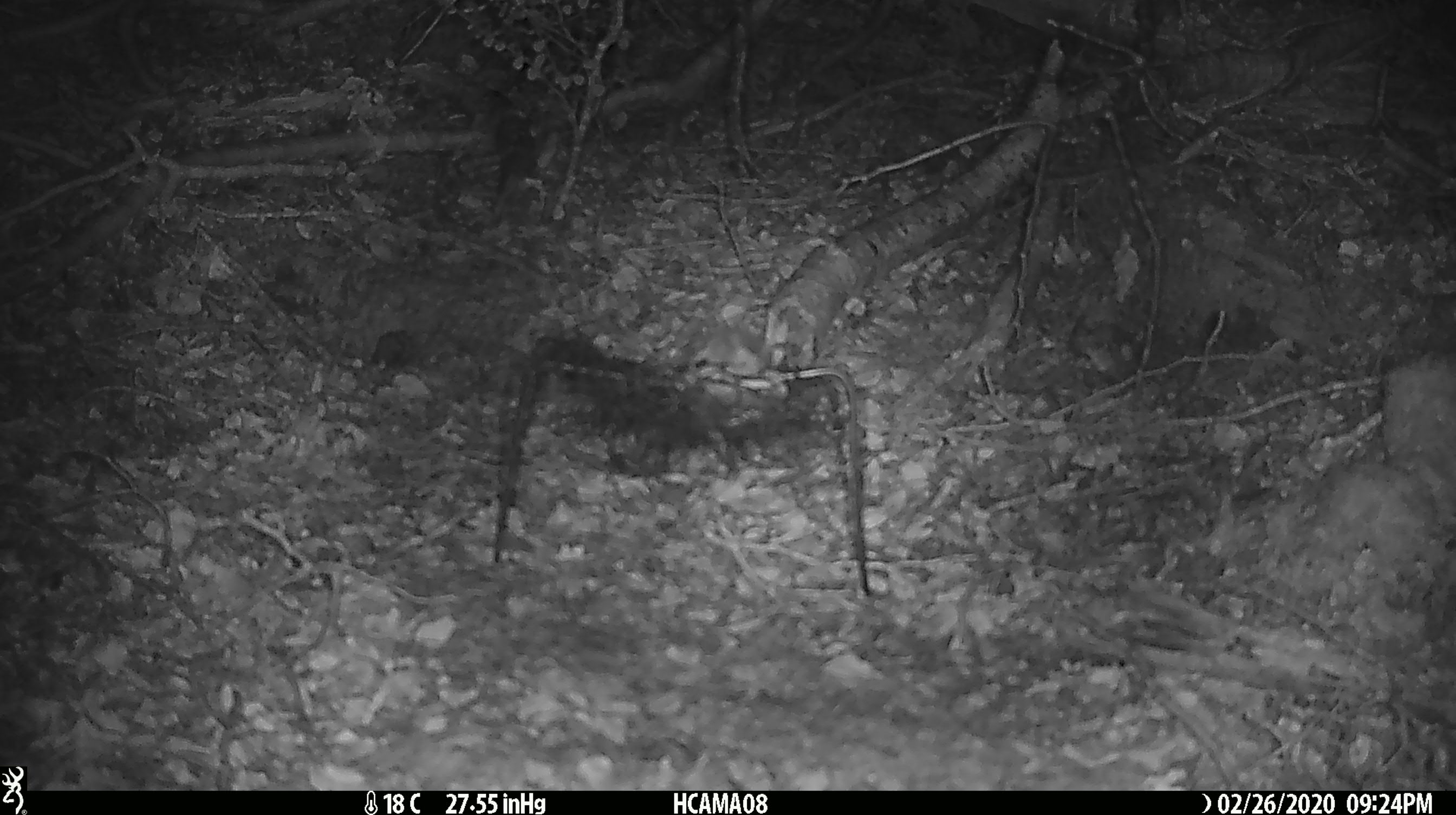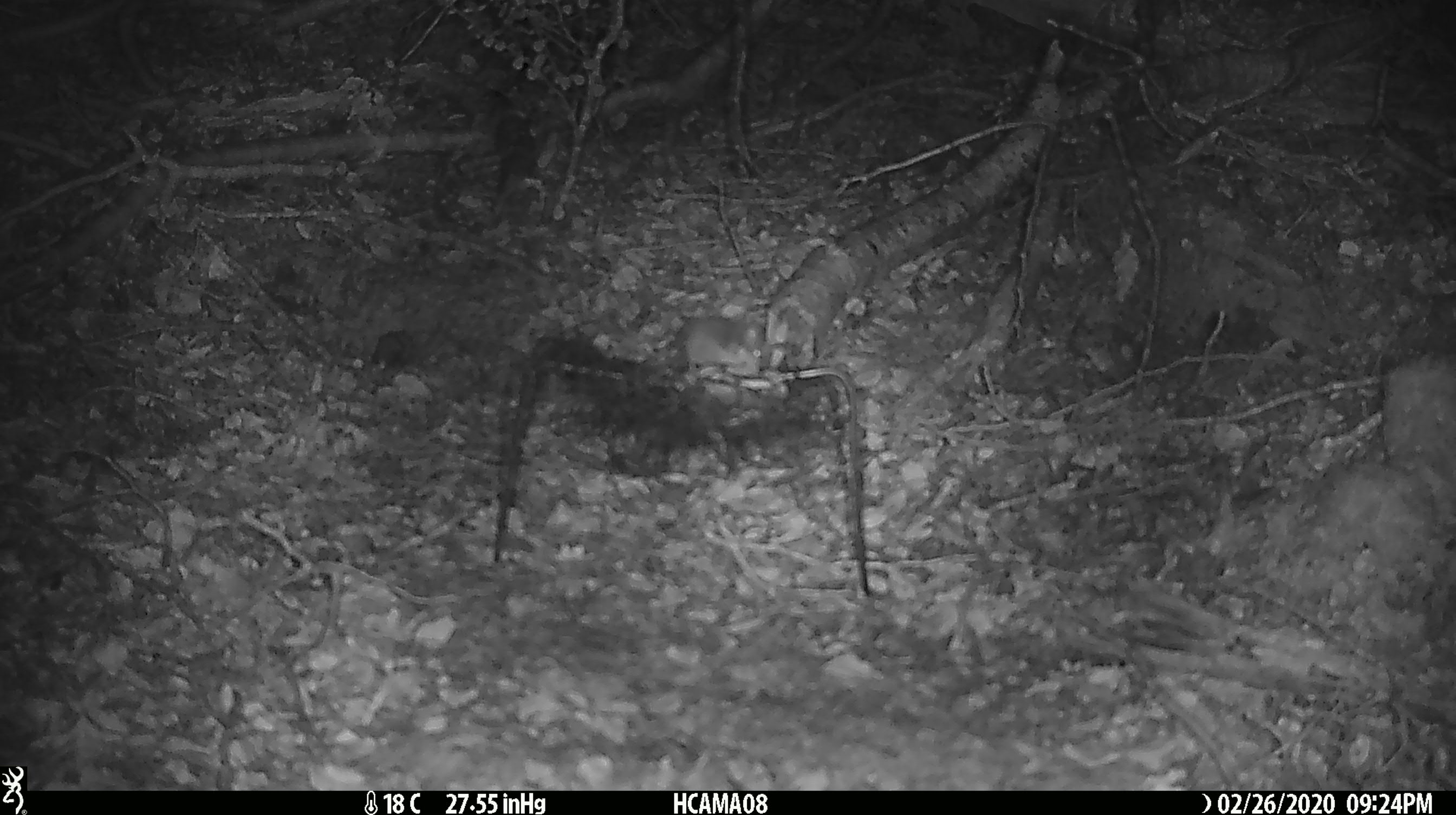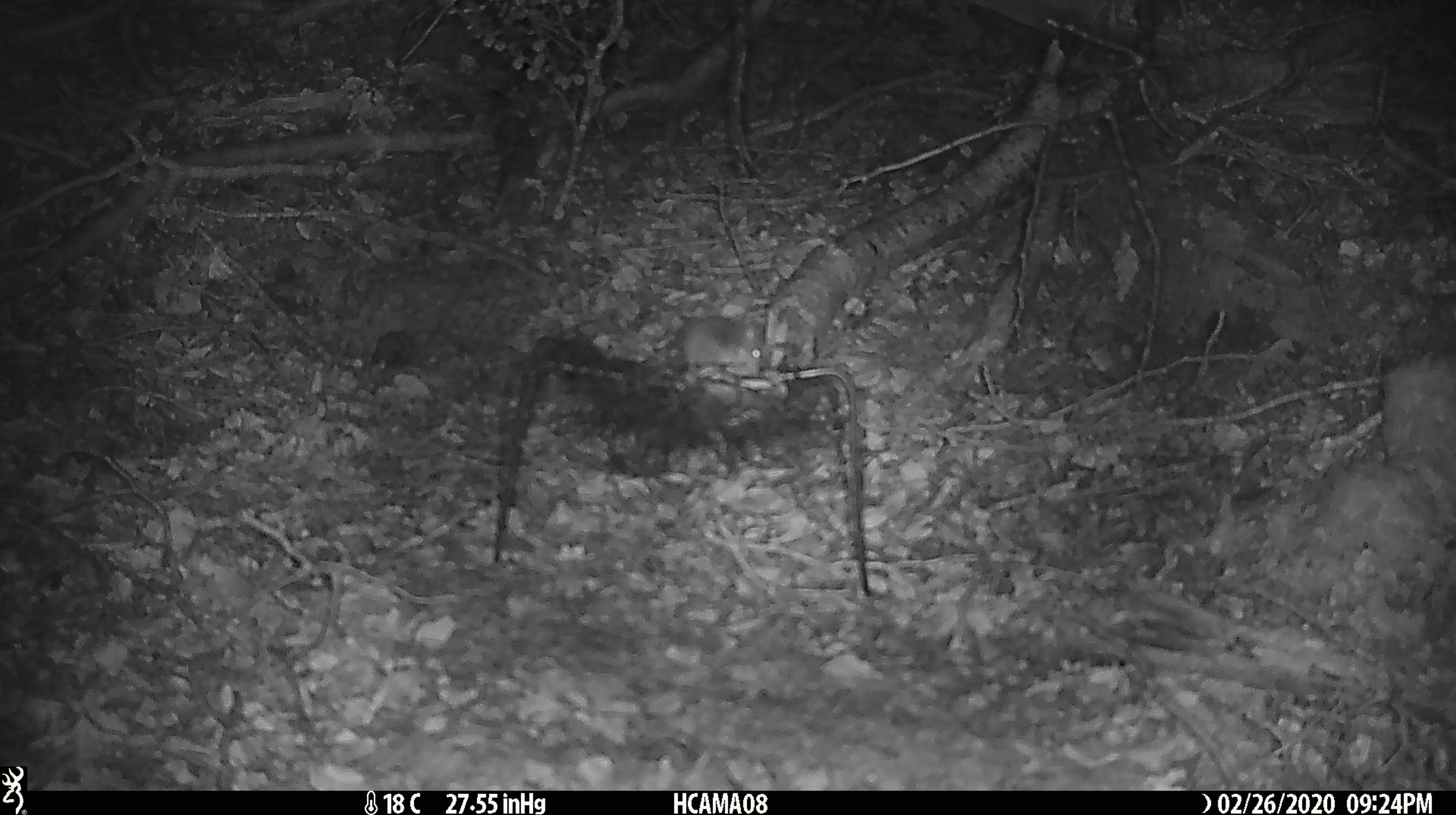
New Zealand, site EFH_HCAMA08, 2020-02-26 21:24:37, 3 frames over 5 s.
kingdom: Animalia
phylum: Chordata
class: Mammalia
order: Rodentia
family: Muridae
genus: Mus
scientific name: Mus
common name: mouse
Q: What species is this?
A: Mouse (Mus).